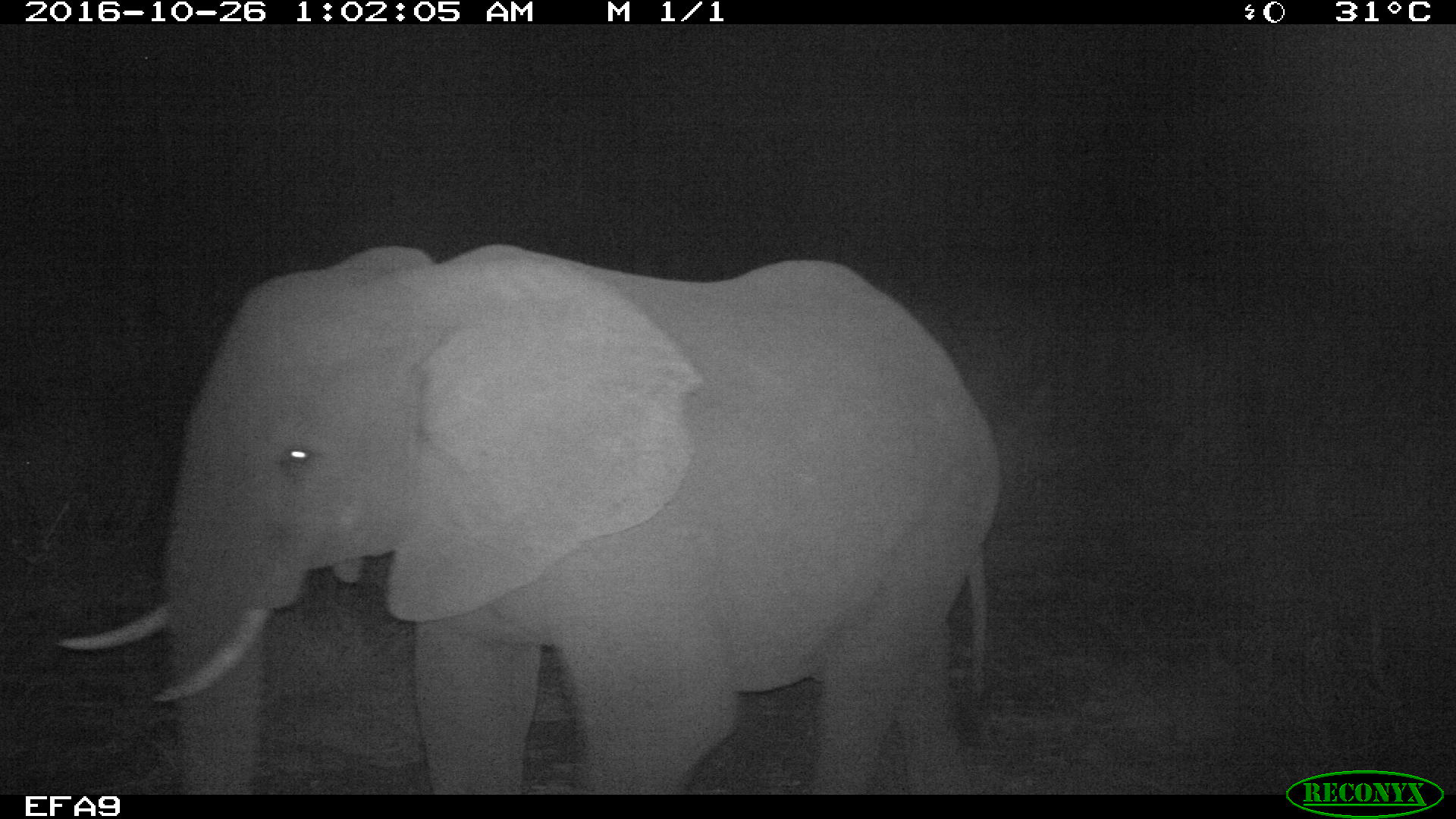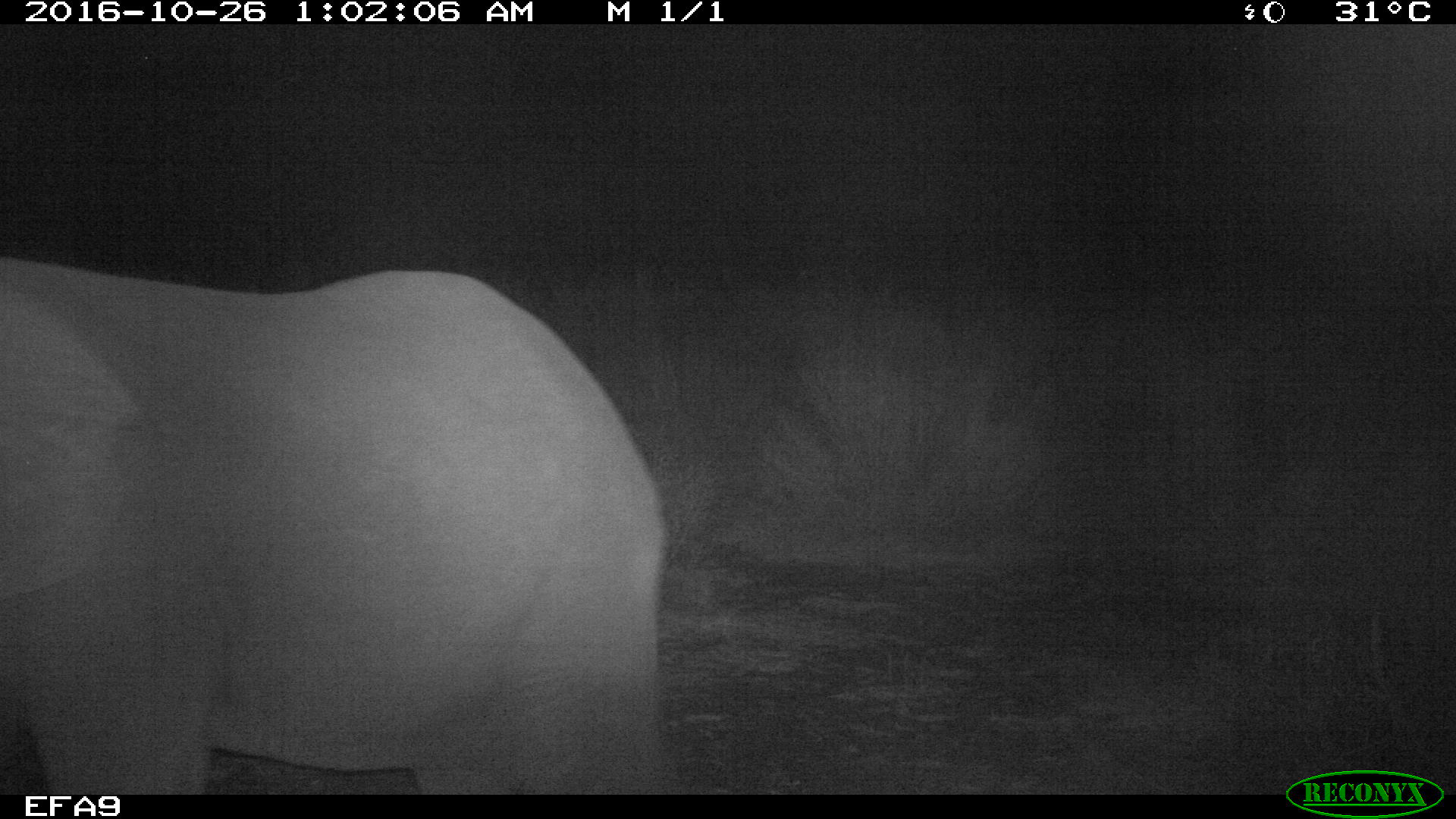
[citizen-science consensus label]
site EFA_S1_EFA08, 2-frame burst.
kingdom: Animalia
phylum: Chordata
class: Mammalia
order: Proboscidea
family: Elephantidae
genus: Loxodonta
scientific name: Loxodonta africana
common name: african bush elephant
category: elephant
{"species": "elephant (african bush elephant) (Loxodonta africana)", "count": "1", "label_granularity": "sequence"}